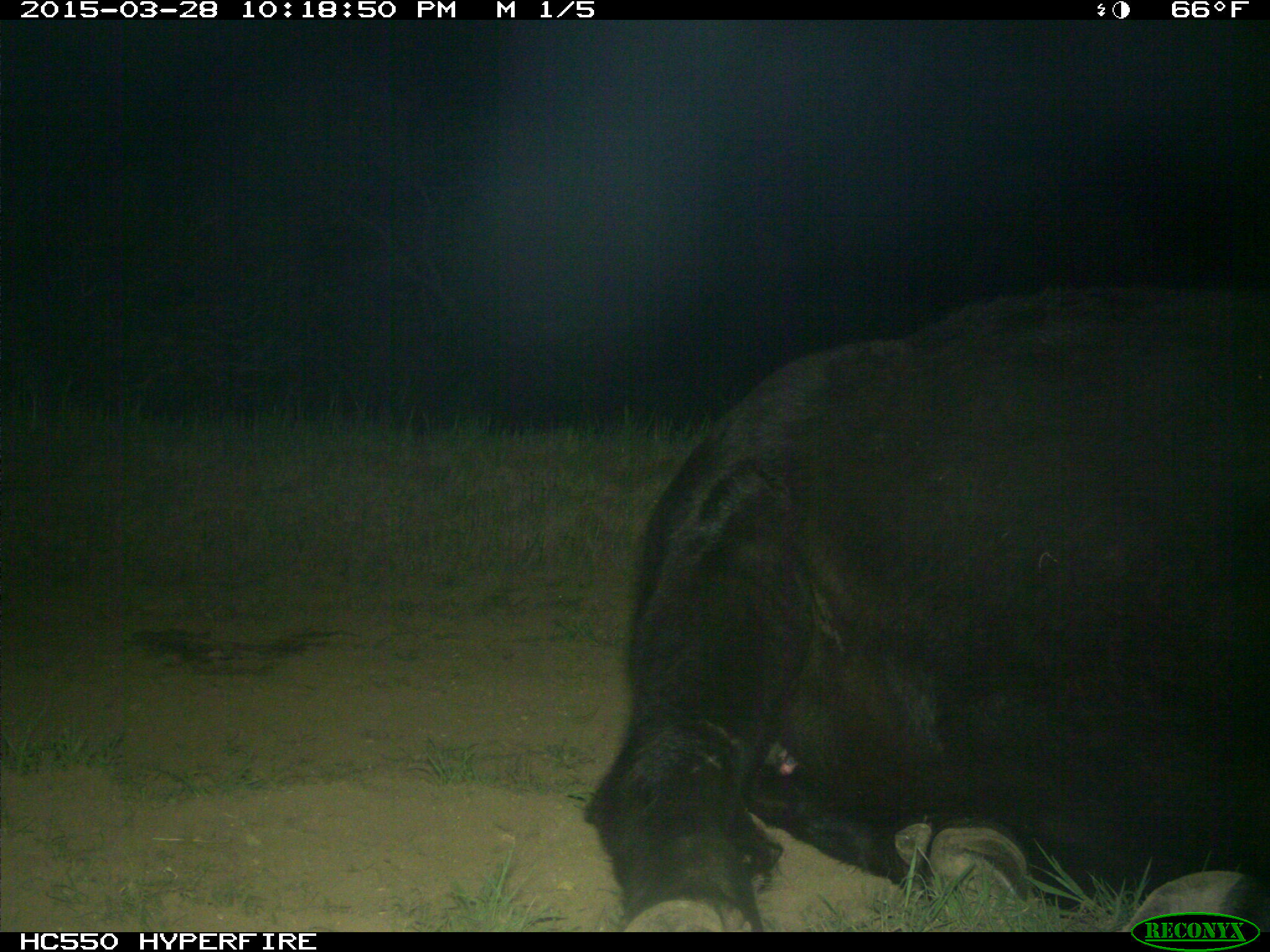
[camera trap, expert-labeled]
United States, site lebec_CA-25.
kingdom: Animalia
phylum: Chordata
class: Mammalia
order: Artiodactyla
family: Bovidae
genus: Bos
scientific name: Bos taurus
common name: domestic cow